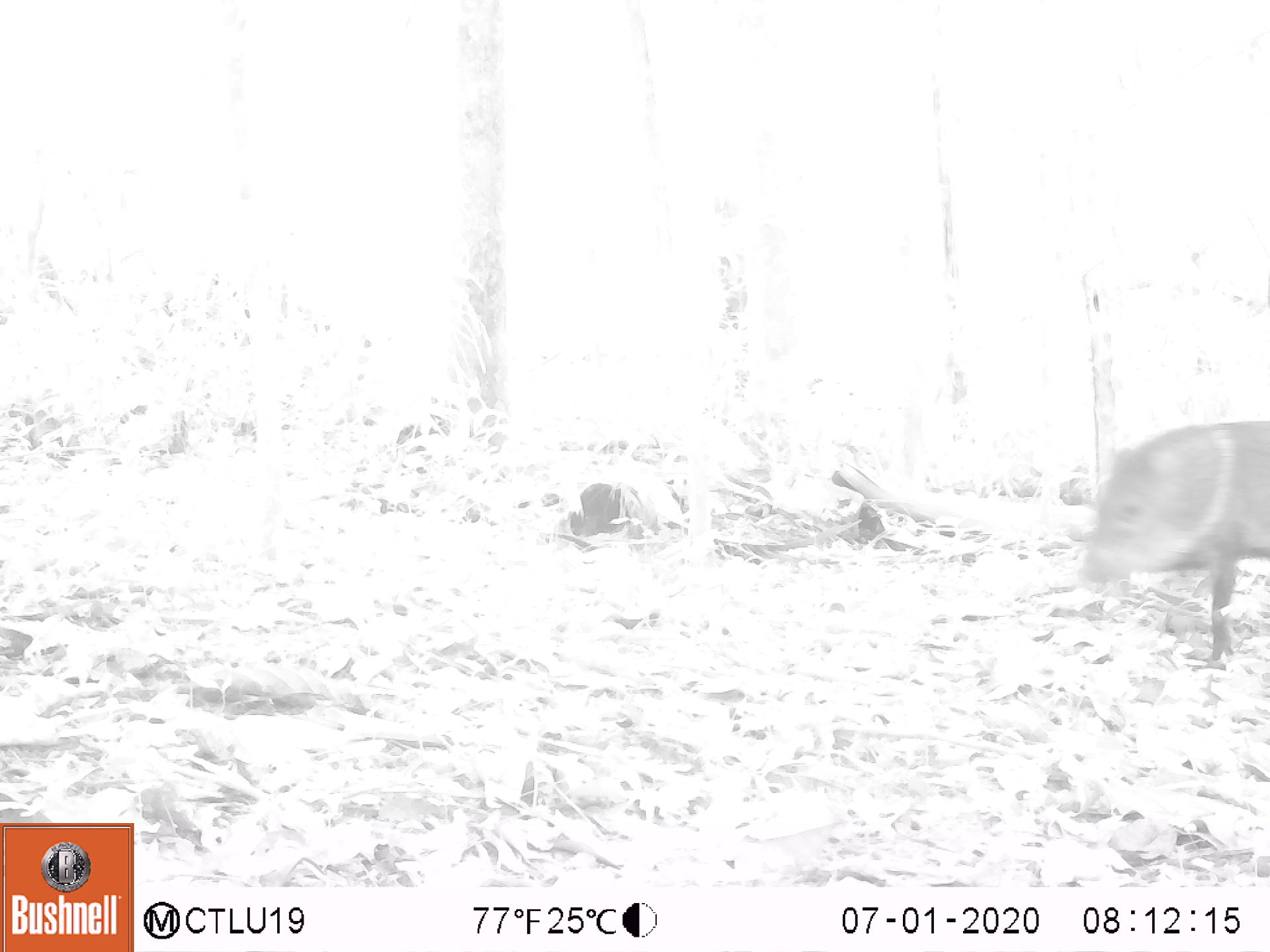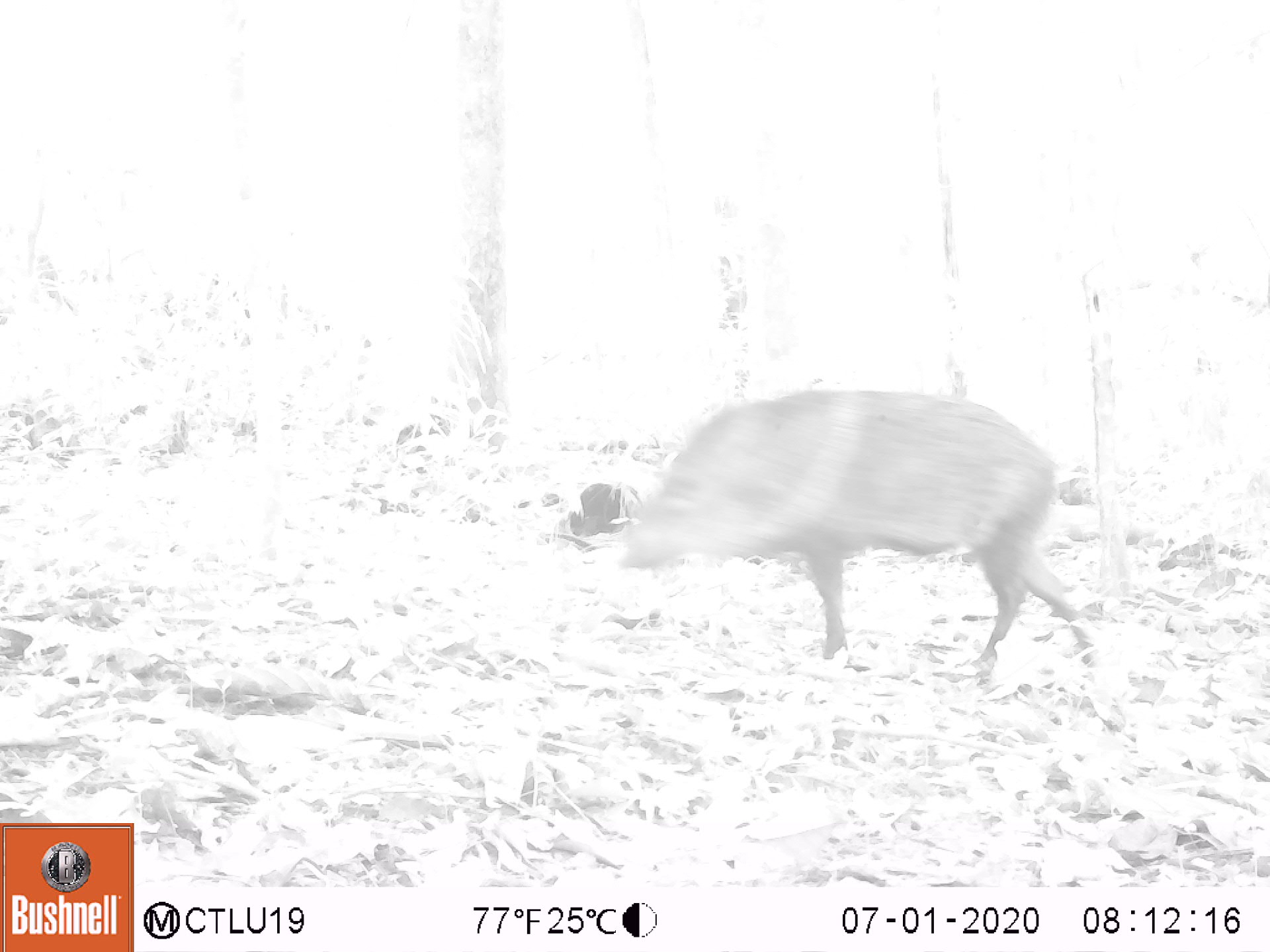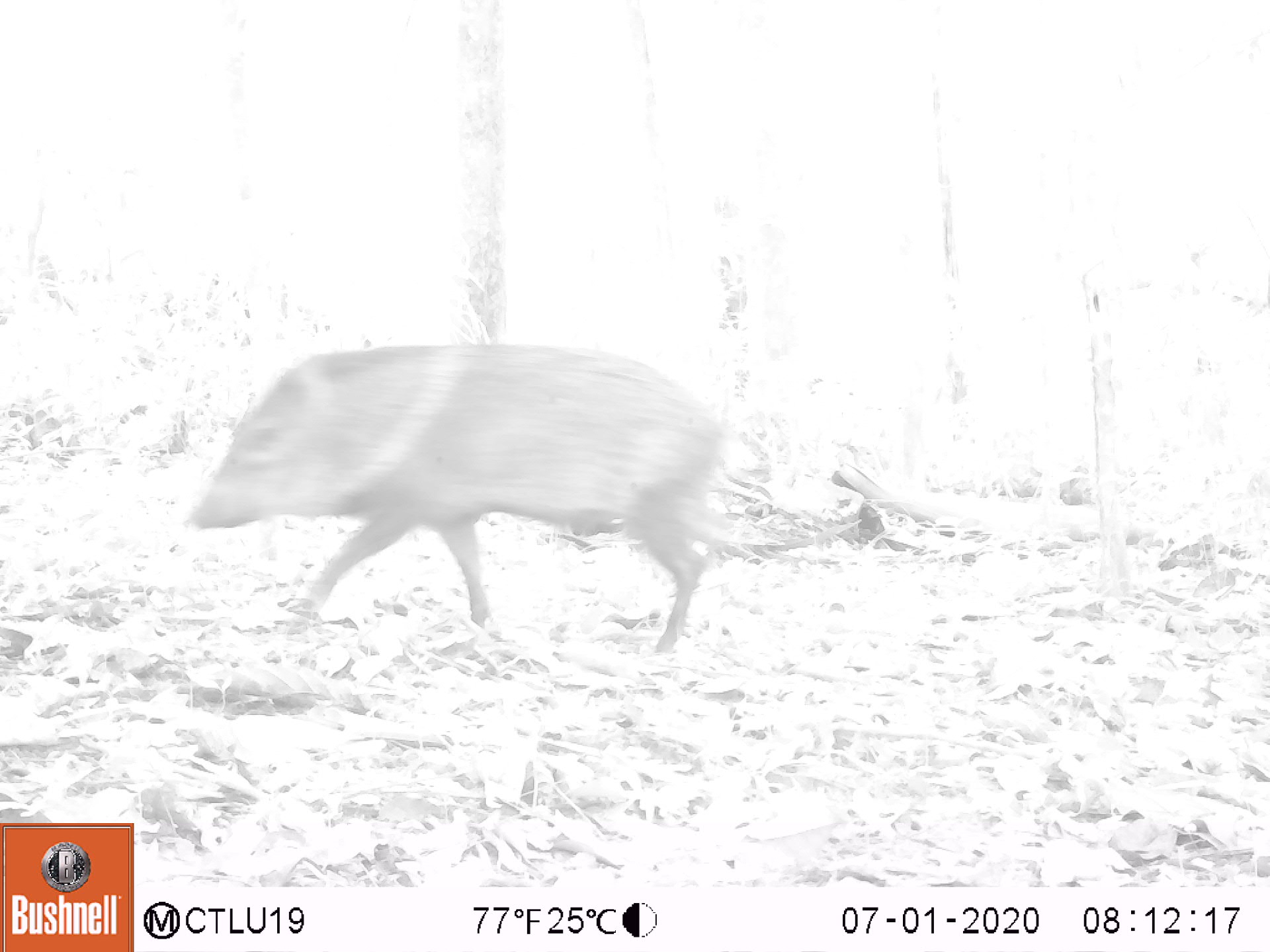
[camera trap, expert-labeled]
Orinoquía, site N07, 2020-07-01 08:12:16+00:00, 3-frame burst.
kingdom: Animalia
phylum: Chordata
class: Mammalia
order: Artiodactyla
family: Tayassuidae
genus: Pecari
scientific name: Pecari tajacu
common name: collared peccary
Collared peccary (Pecari tajacu).